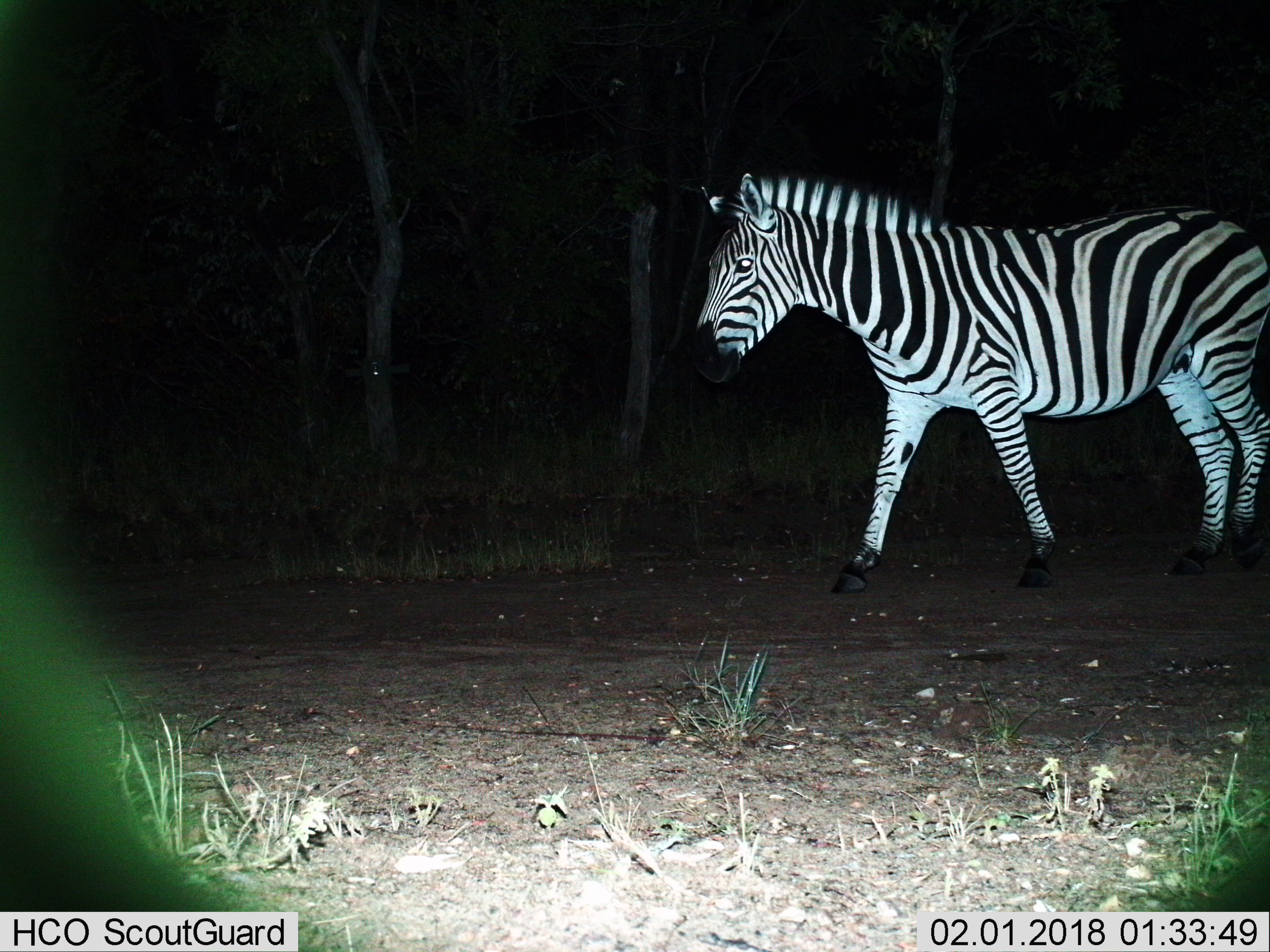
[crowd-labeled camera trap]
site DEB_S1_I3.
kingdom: Animalia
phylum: Chordata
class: Mammalia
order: Perissodactyla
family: Equidae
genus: Equus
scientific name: Equus quagga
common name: plains zebra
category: zebraplains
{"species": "zebraplains (plains zebra) (Equus quagga)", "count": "1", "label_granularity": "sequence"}